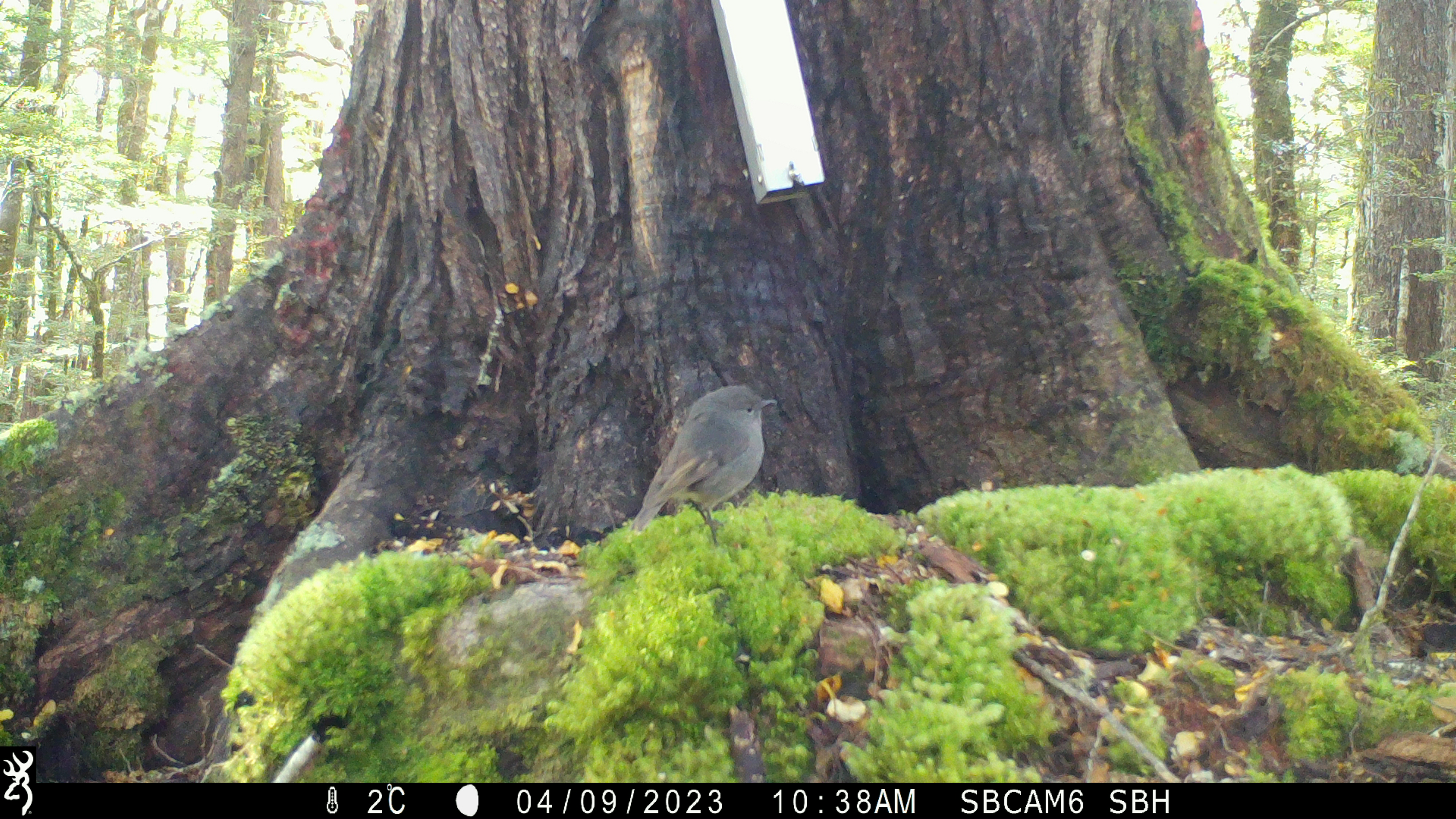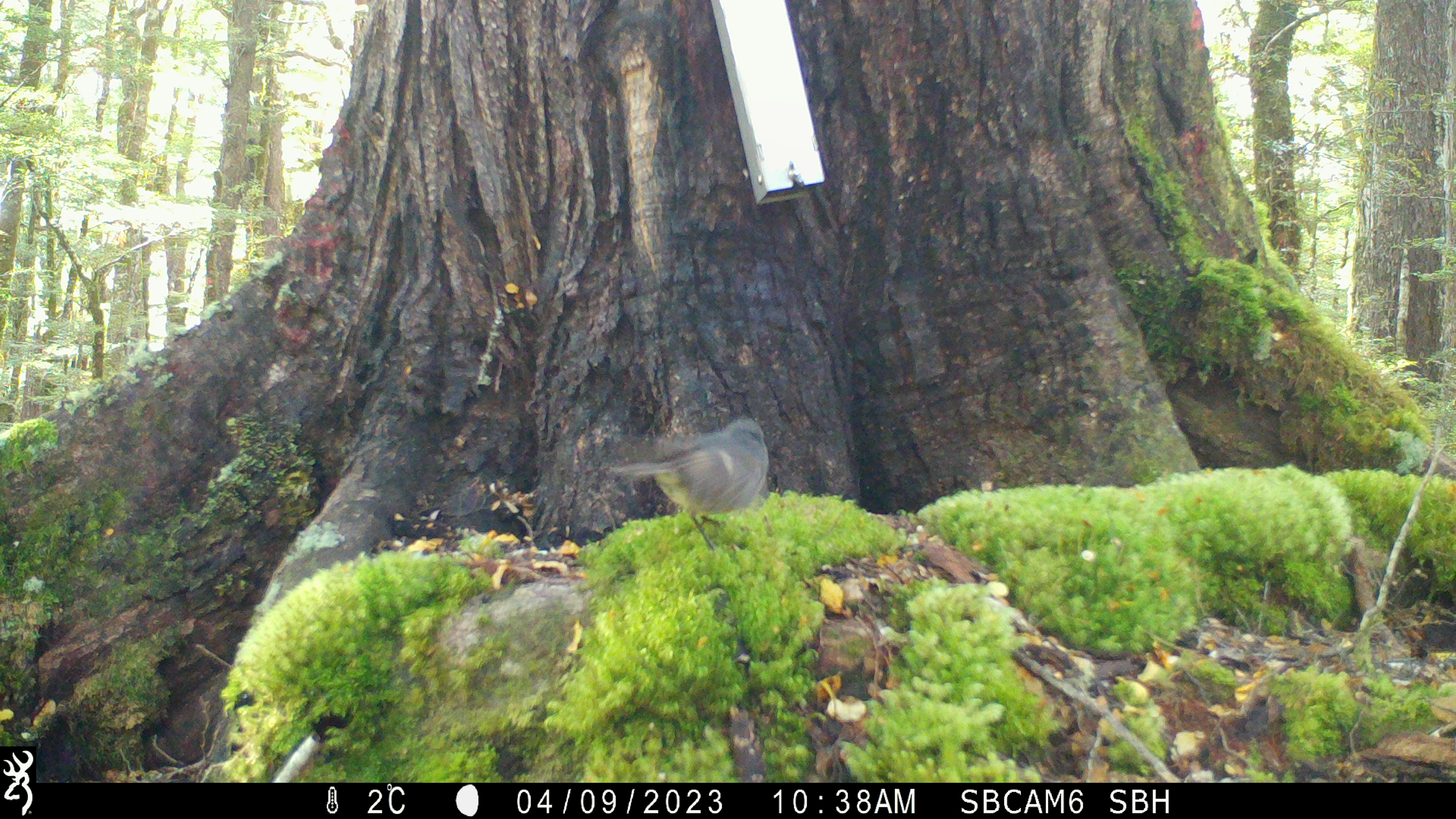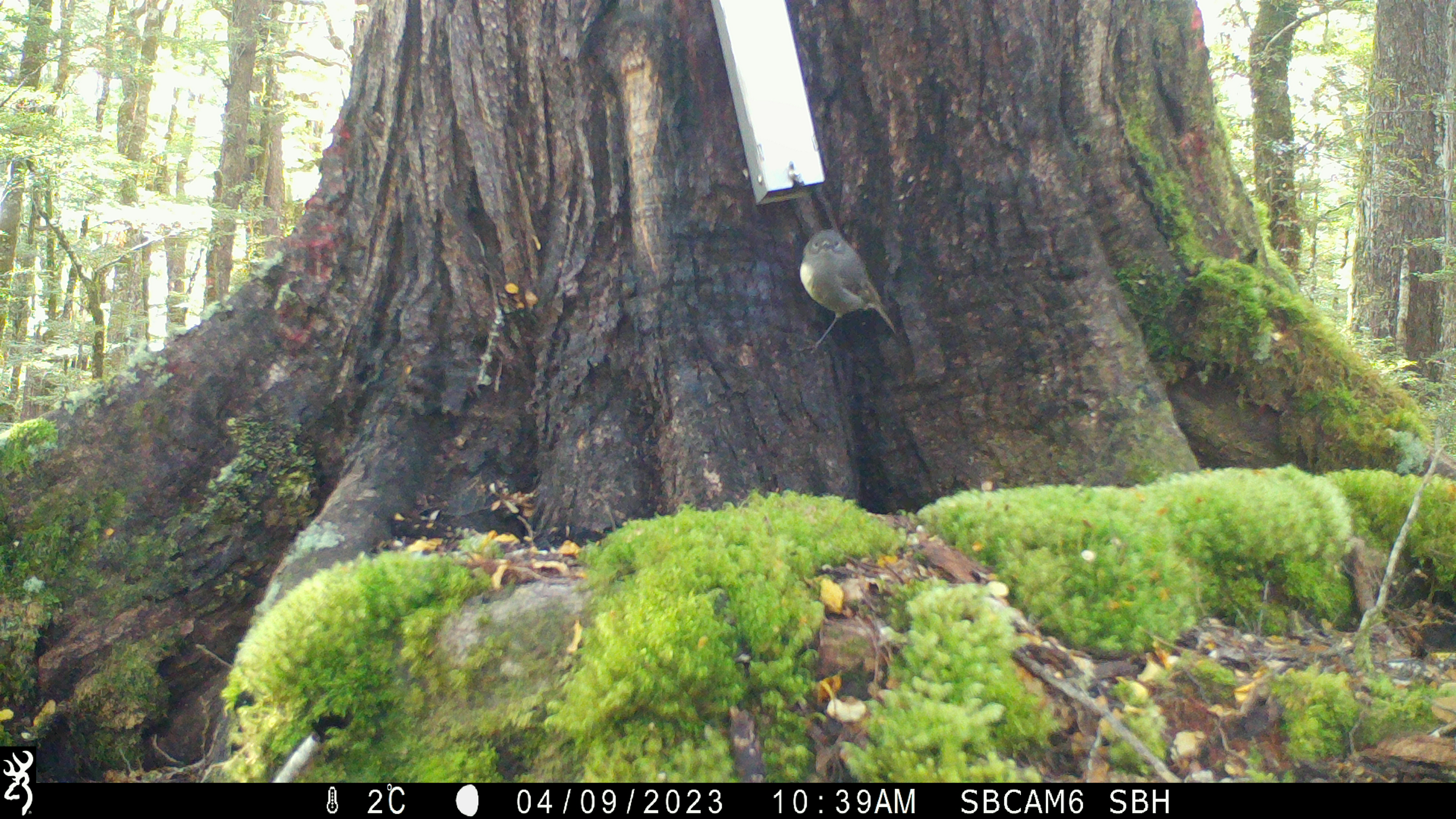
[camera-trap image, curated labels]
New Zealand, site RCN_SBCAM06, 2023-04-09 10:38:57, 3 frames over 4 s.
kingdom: Animalia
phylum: Chordata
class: Aves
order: Passeriformes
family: Petroicidae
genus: Petroica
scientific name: Petroica australis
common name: new zealand robin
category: robin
Robin (new zealand robin) (Petroica australis).